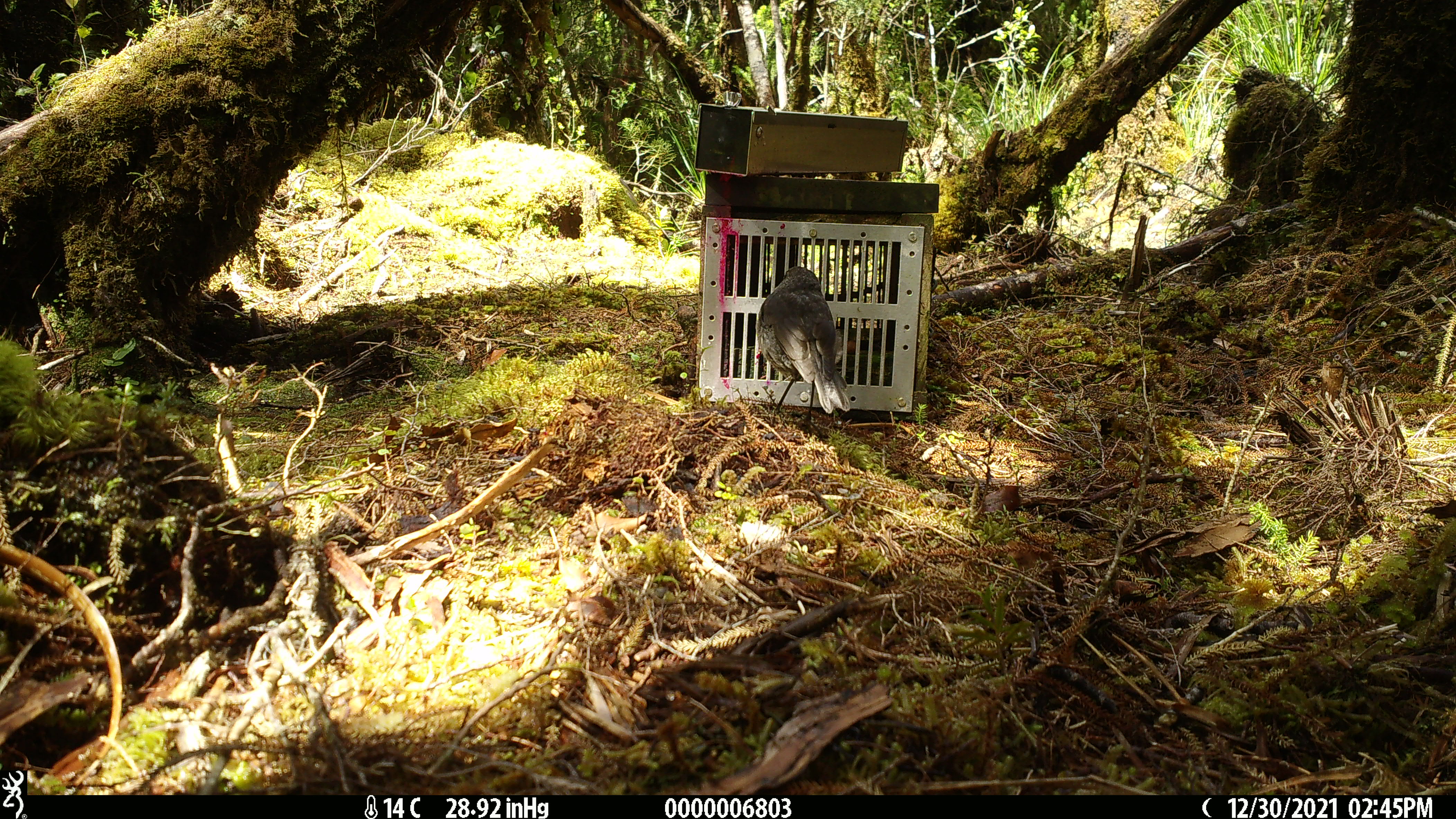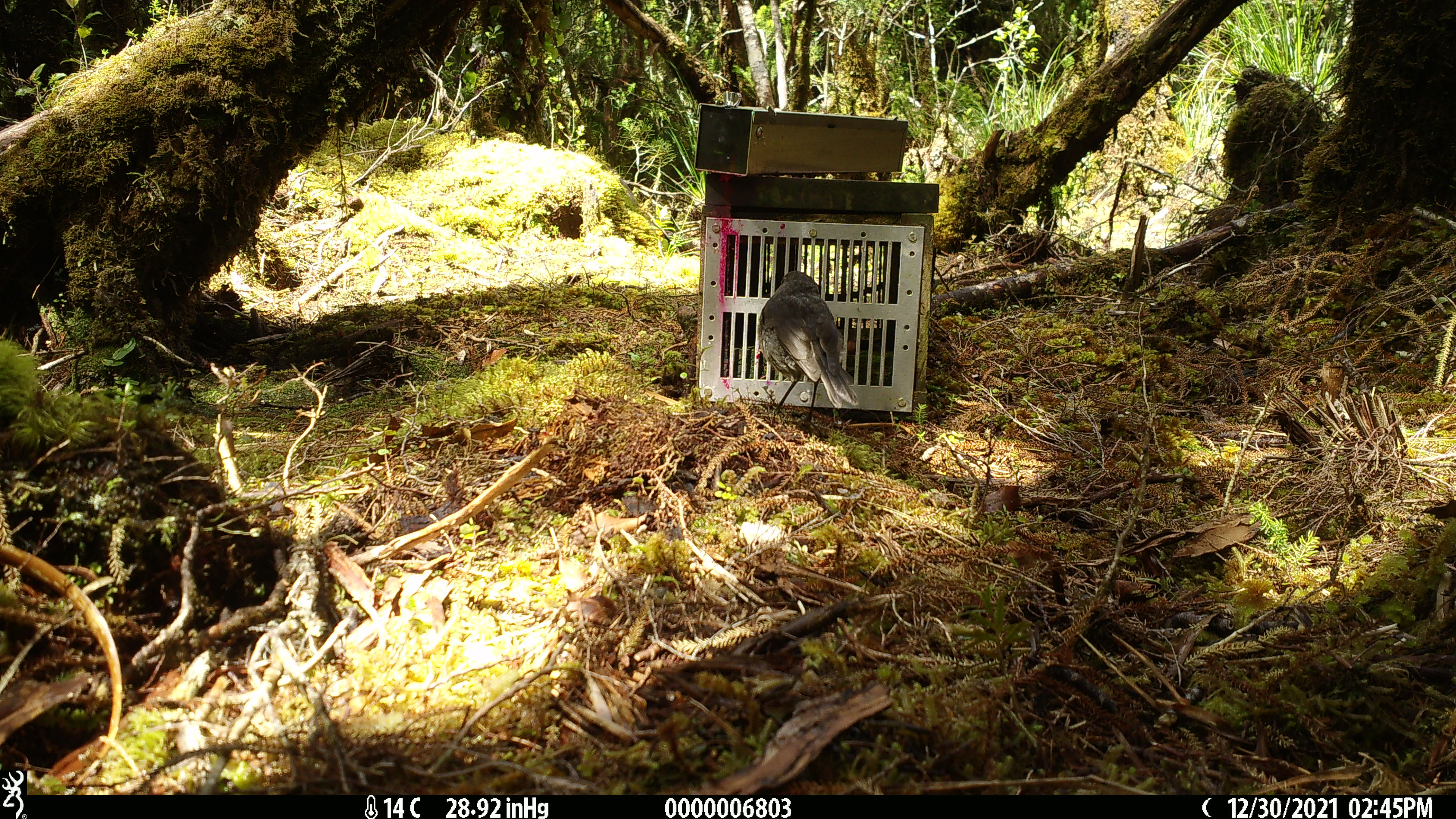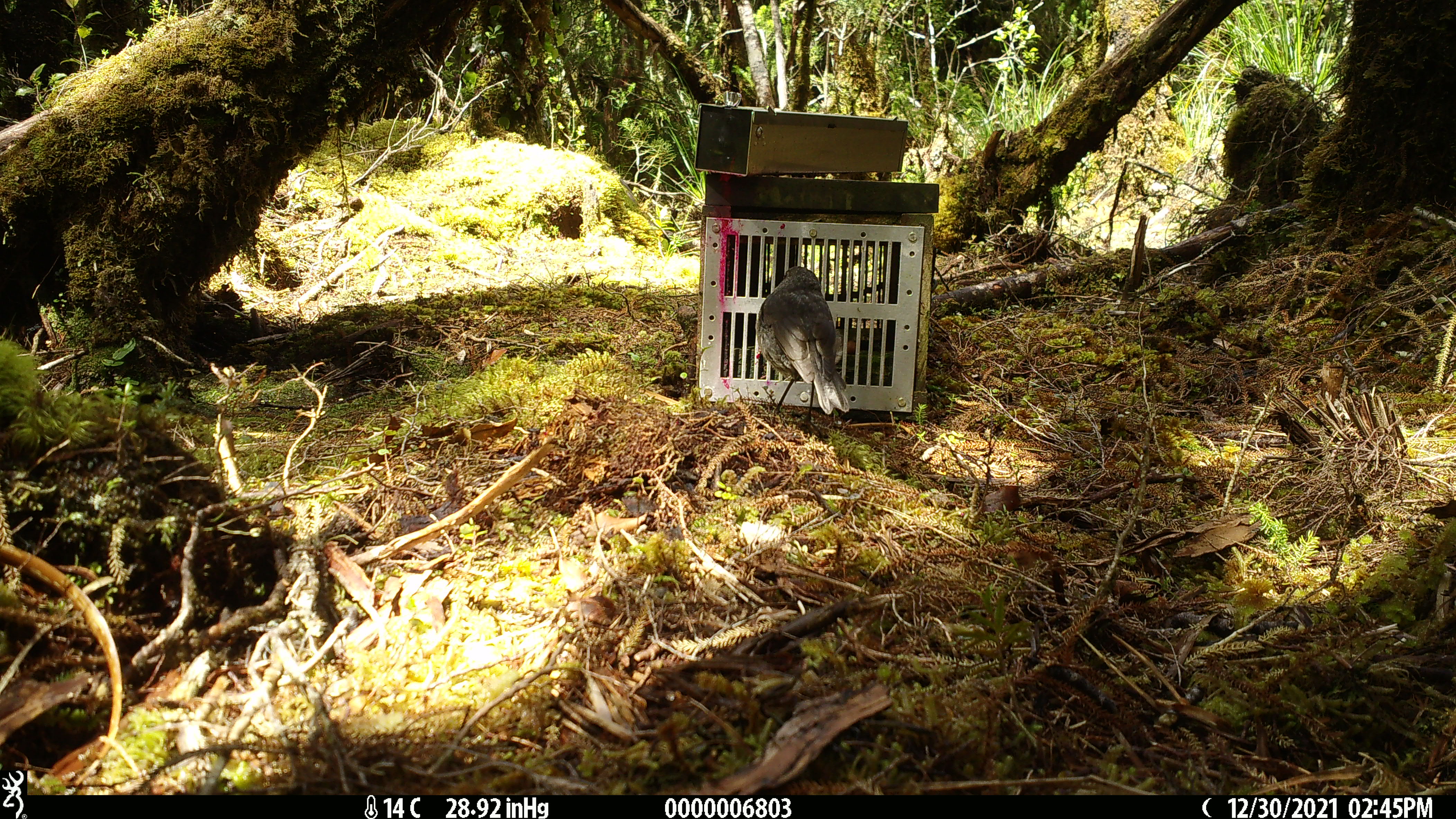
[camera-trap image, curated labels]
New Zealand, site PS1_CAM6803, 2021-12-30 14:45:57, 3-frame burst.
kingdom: Animalia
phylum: Chordata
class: Aves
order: Passeriformes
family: Petroicidae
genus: Petroica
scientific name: Petroica australis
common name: new zealand robin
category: robin